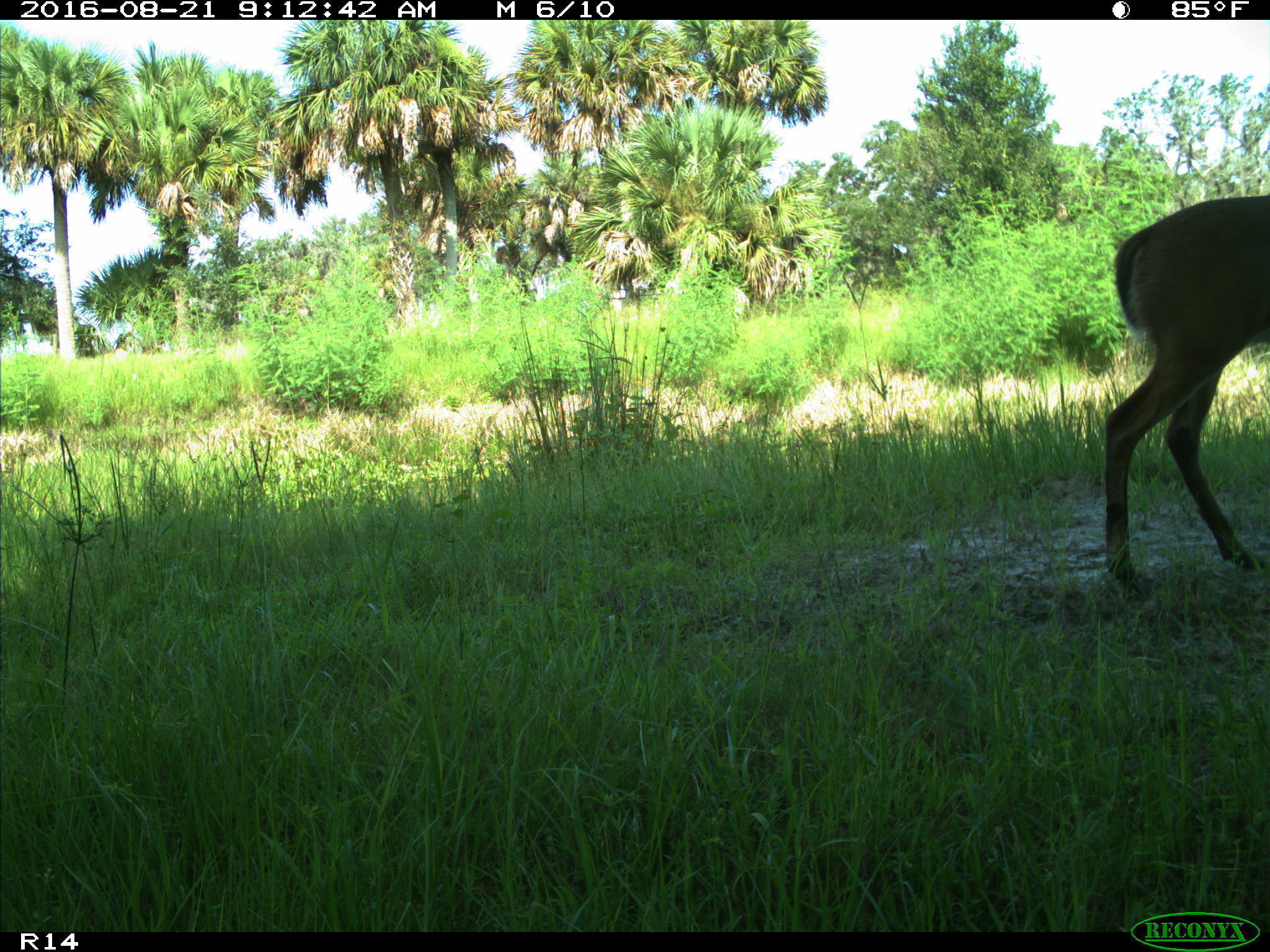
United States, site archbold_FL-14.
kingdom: Animalia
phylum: Chordata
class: Mammalia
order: Artiodactyla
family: Cervidae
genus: Odocoileus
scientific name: Odocoileus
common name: deer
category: unidentified deer